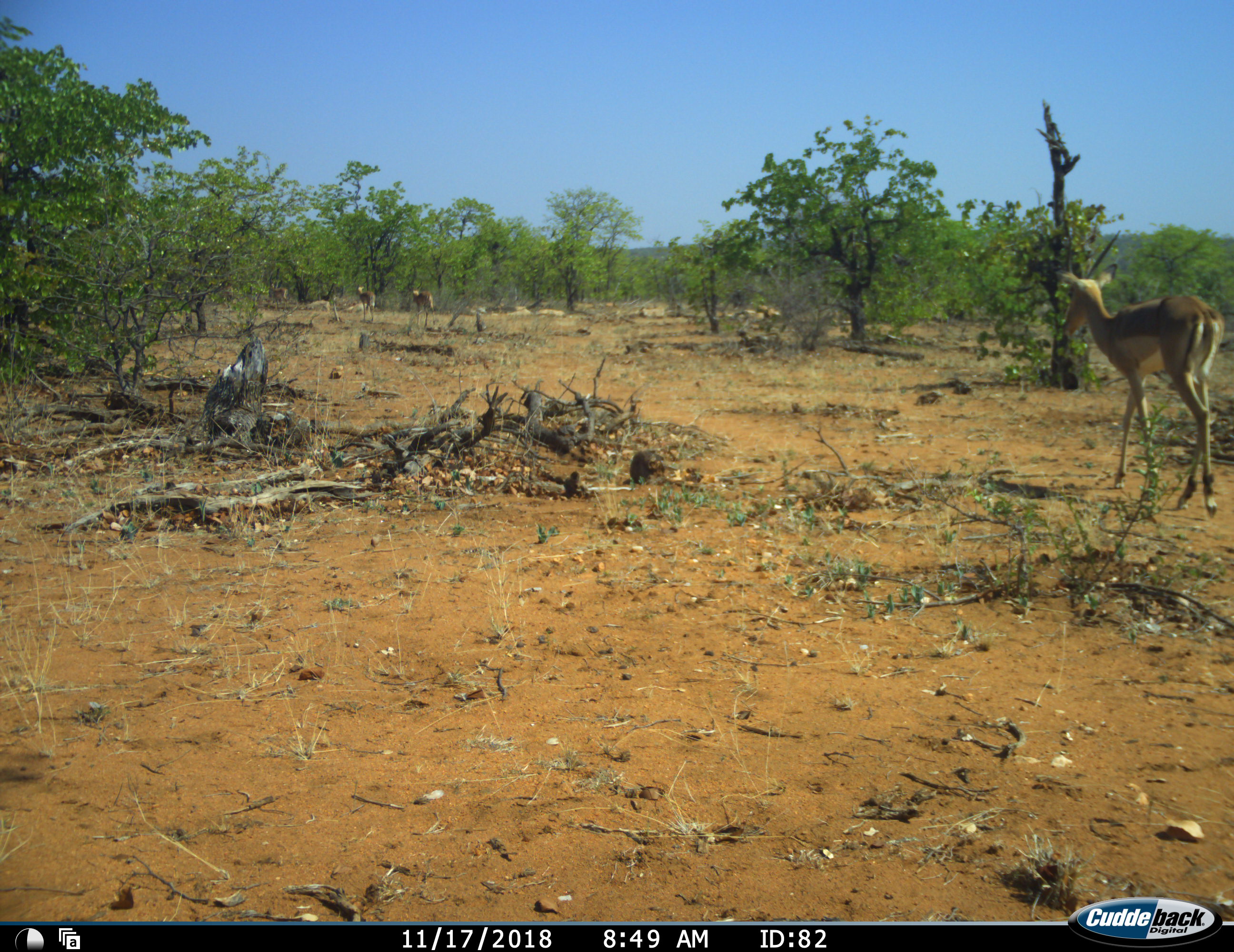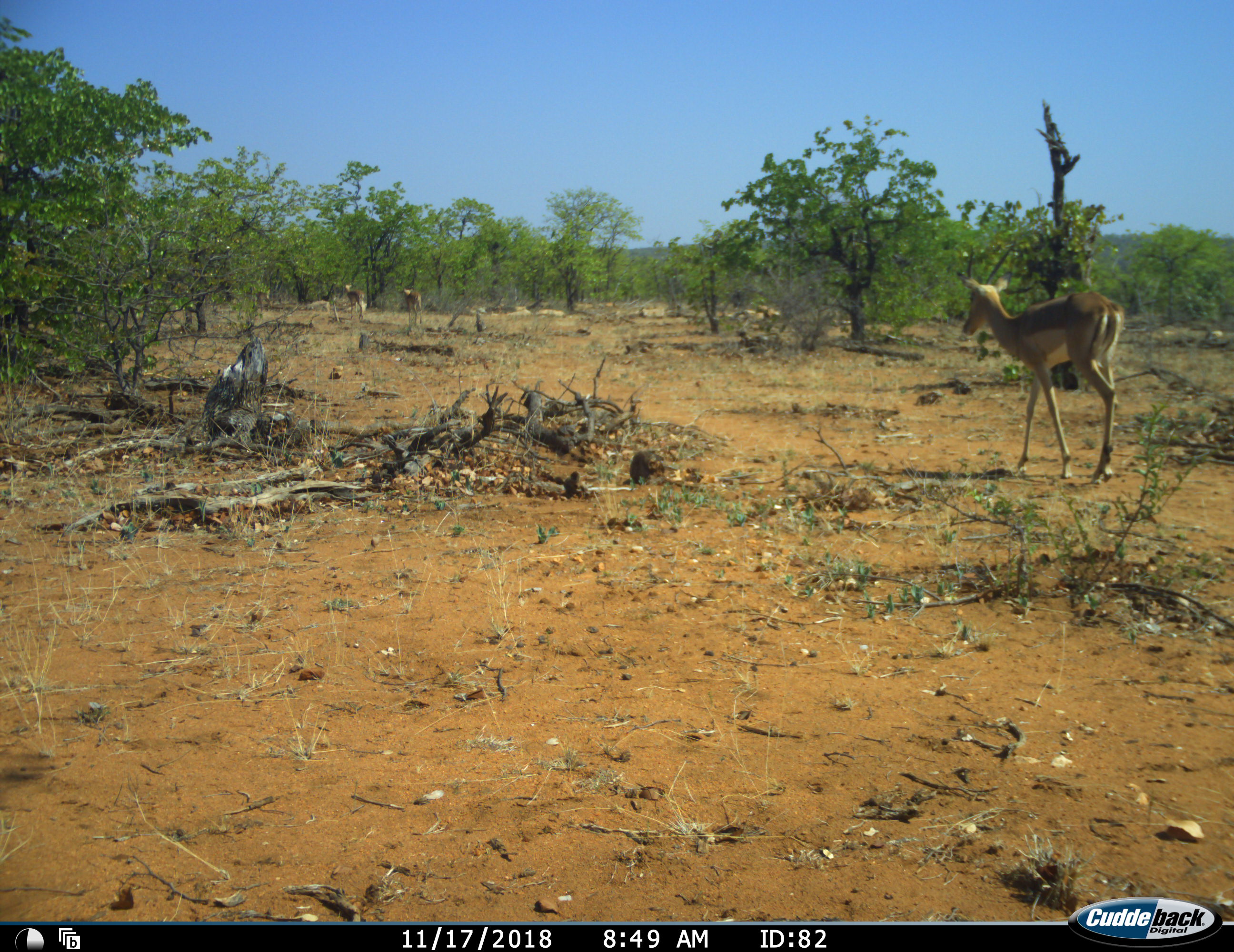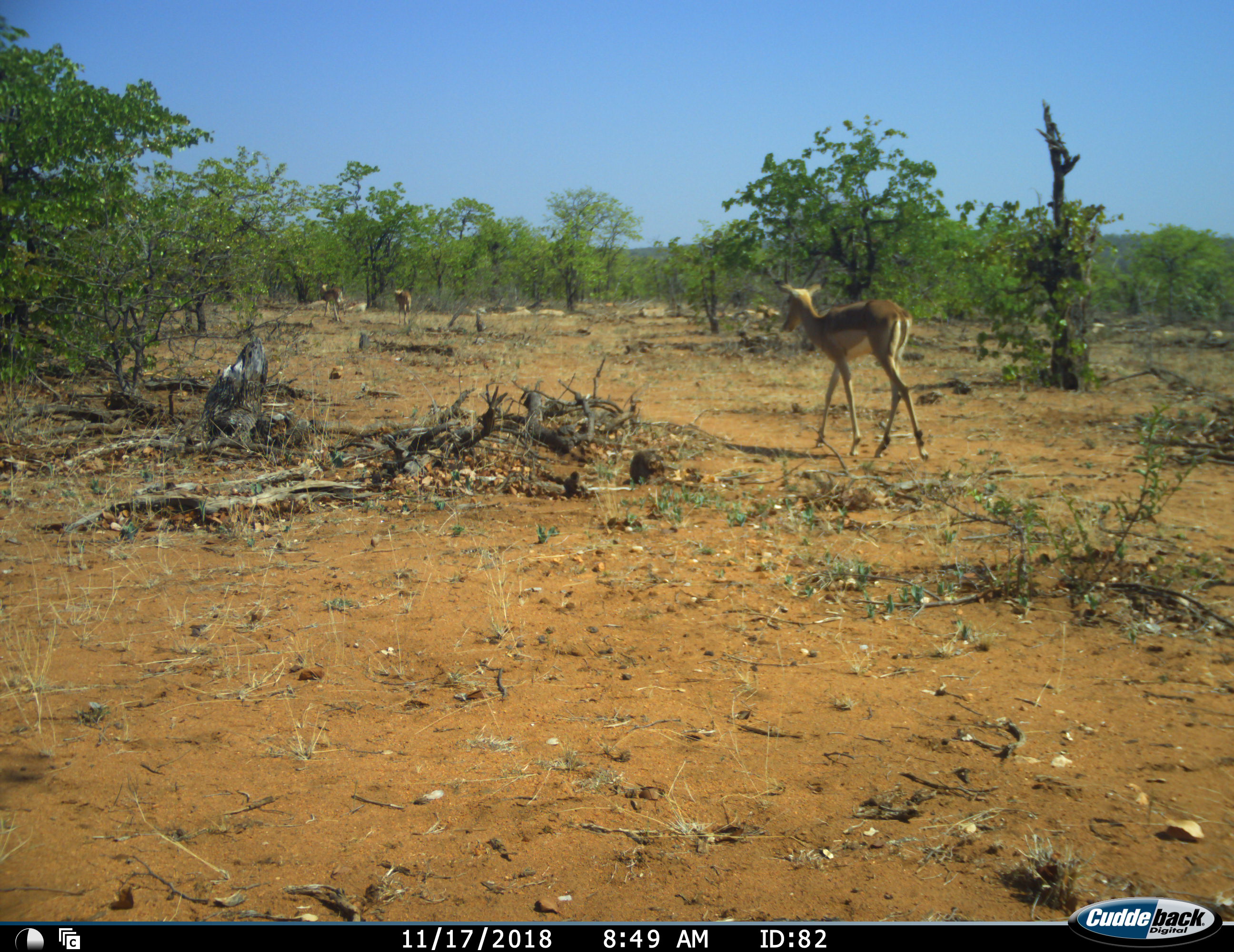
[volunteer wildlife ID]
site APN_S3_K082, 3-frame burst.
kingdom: Animalia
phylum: Chordata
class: Mammalia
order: Artiodactyla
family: Bovidae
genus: Aepyceros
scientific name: Aepyceros melampus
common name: impala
Impala (Aepyceros melampus), count 4. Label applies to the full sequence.